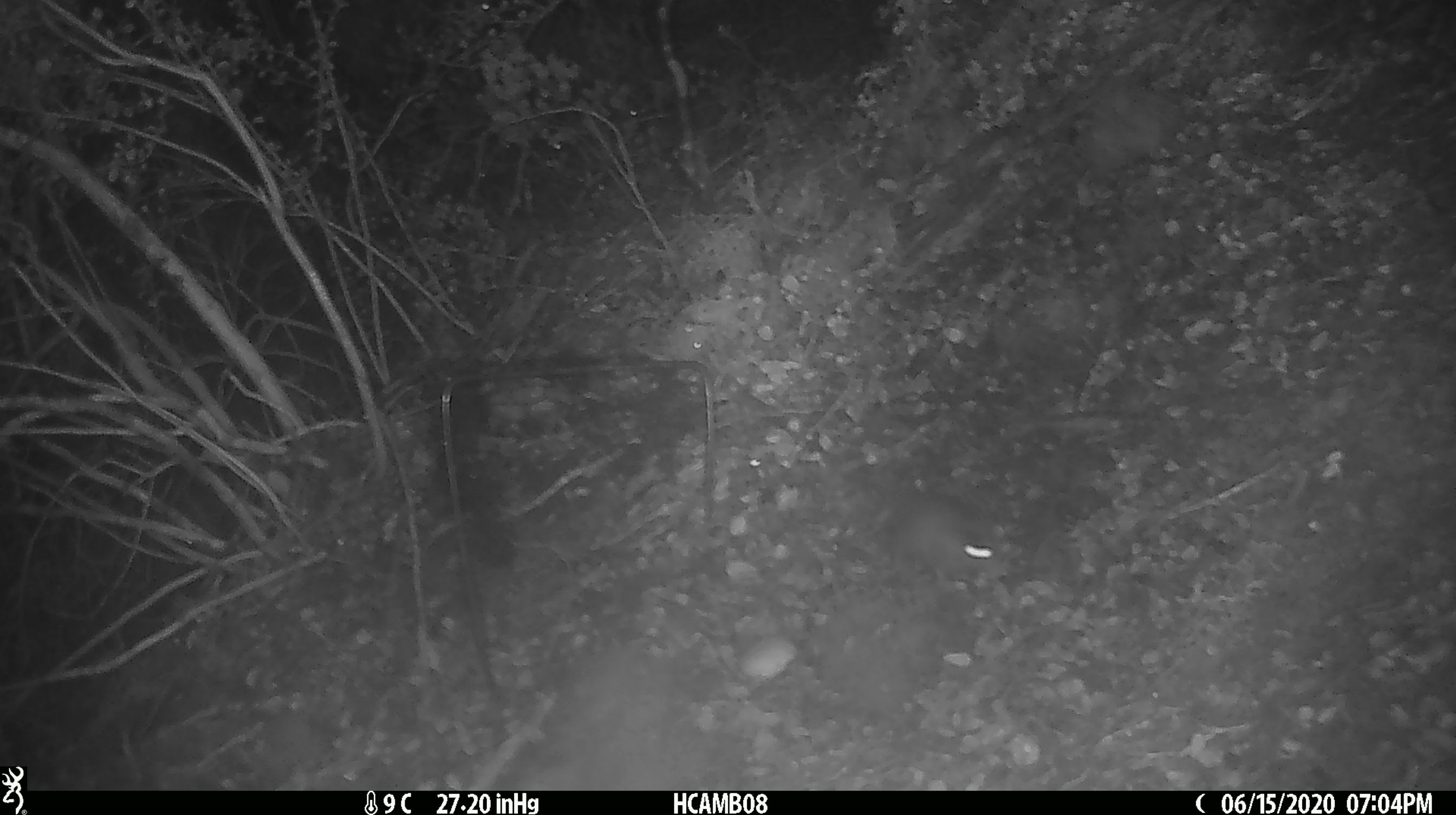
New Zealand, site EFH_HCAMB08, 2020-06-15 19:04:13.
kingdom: Animalia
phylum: Chordata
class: Mammalia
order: Rodentia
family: Muridae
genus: Mus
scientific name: Mus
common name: mouse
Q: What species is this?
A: Mouse (Mus).